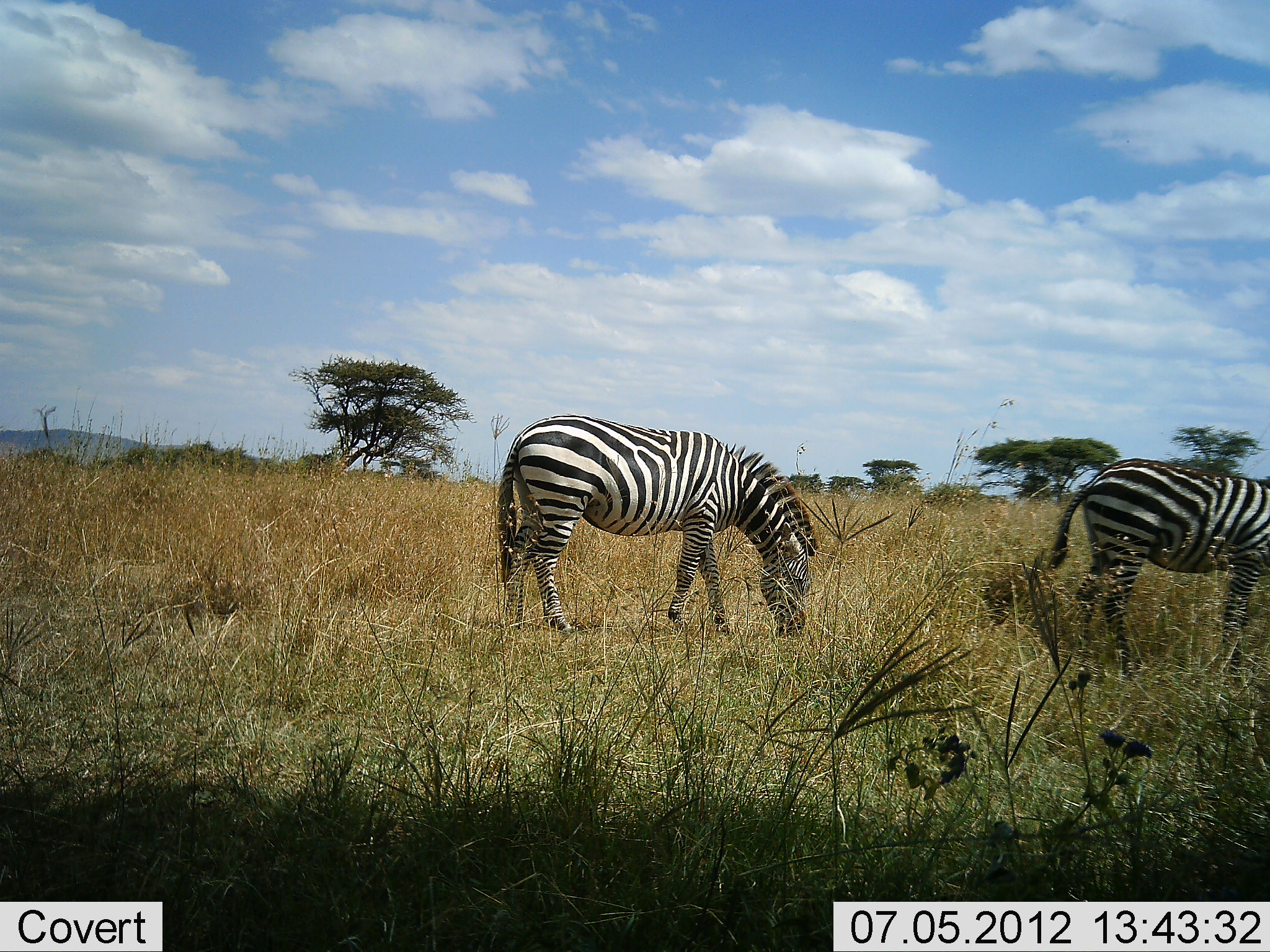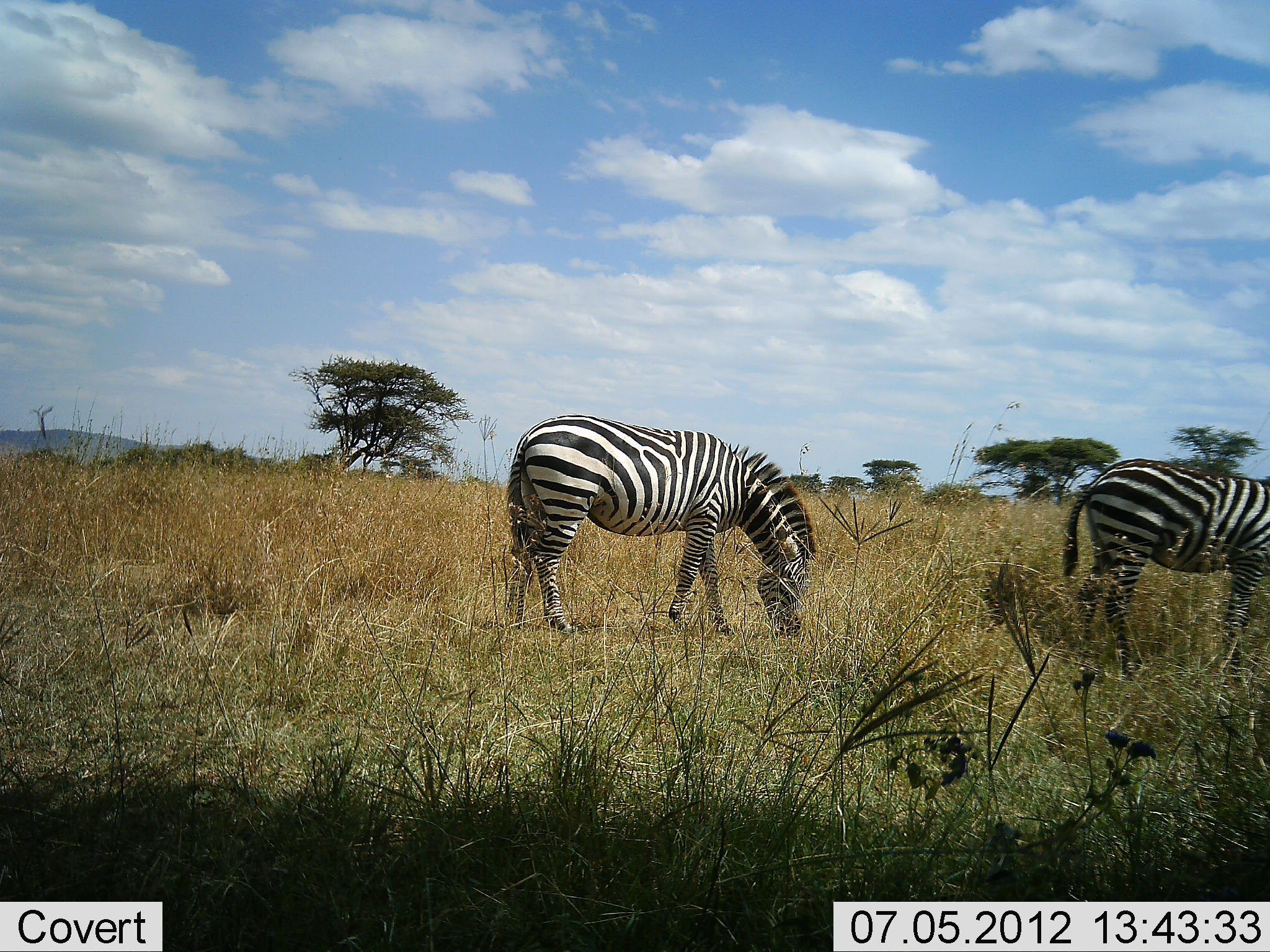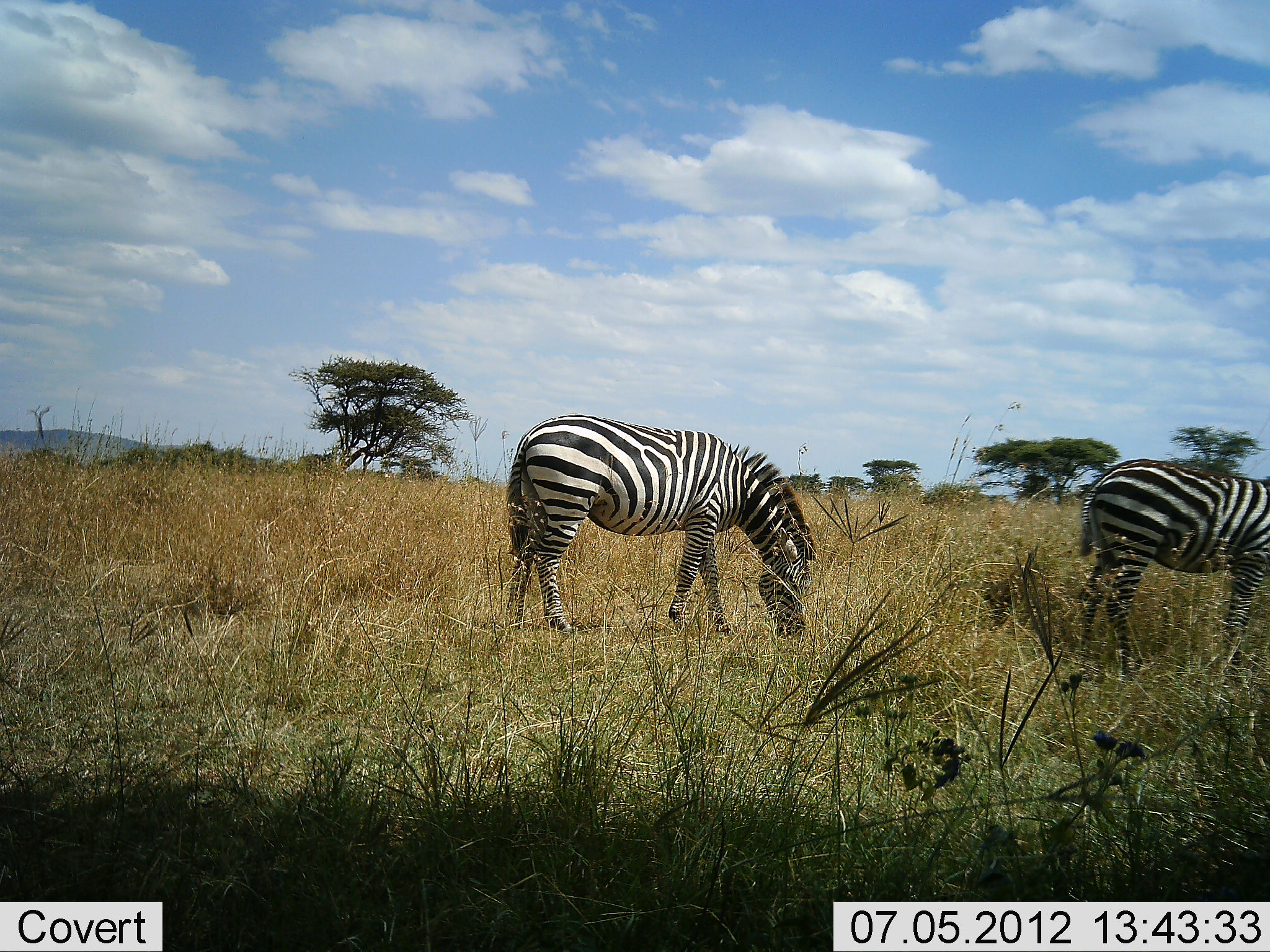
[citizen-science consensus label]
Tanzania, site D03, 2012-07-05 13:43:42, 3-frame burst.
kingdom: Animalia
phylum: Chordata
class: Mammalia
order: Perissodactyla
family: Equidae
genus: Equus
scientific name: Equus quagga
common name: plains zebra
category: zebra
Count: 2.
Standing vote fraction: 10%.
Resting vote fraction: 0%.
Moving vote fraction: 0%.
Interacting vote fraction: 0%.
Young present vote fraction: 0%.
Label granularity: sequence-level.